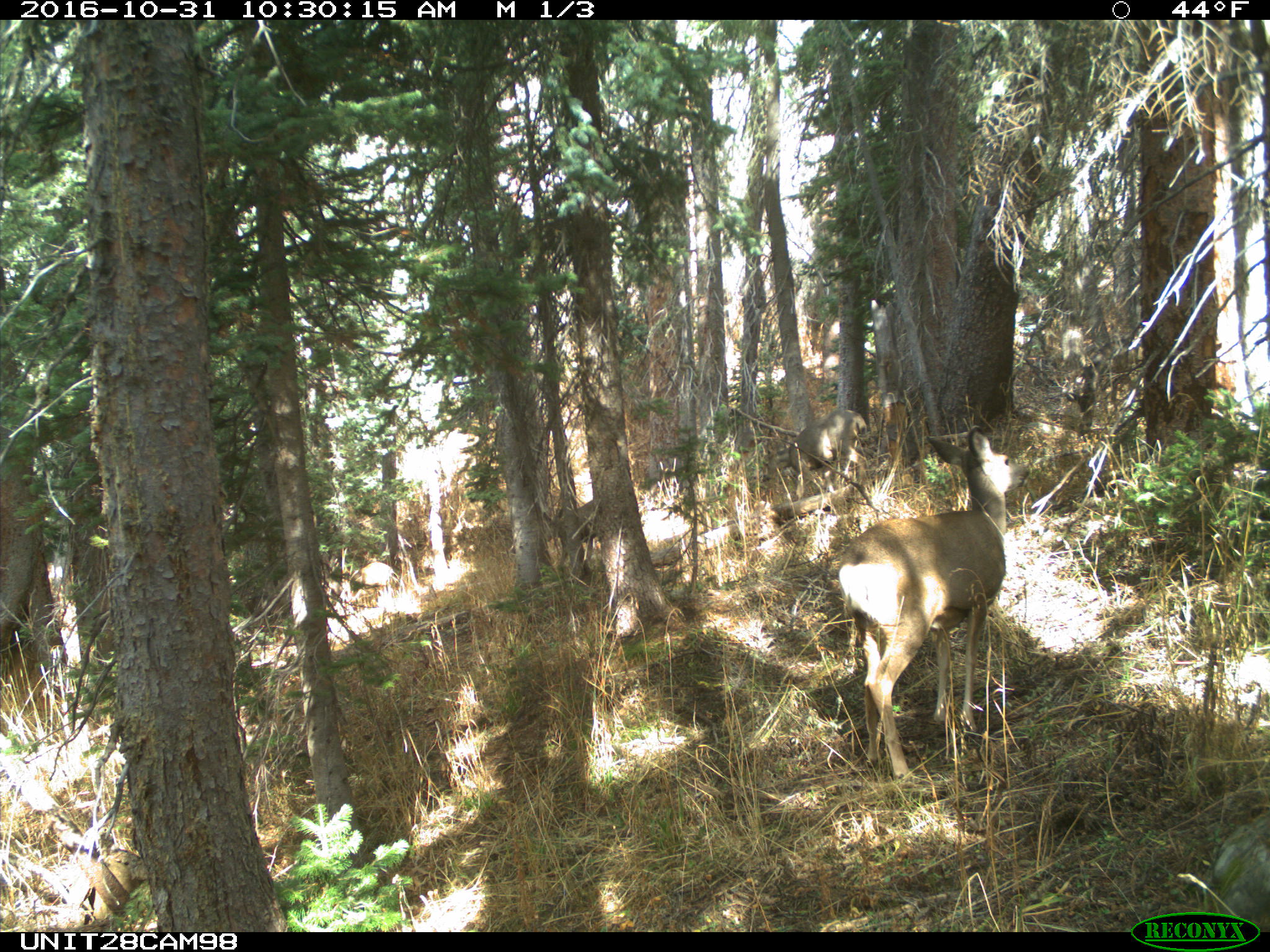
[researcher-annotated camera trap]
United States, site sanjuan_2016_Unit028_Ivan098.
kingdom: Animalia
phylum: Chordata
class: Mammalia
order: Artiodactyla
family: Cervidae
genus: Odocoileus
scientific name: Odocoileus hemionus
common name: mule deer